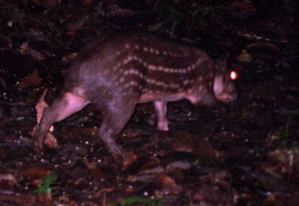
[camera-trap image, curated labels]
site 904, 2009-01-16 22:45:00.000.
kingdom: Animalia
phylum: Chordata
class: Mammalia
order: Rodentia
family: Cuniculidae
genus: Cuniculus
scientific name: Cuniculus paca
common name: spotted paca